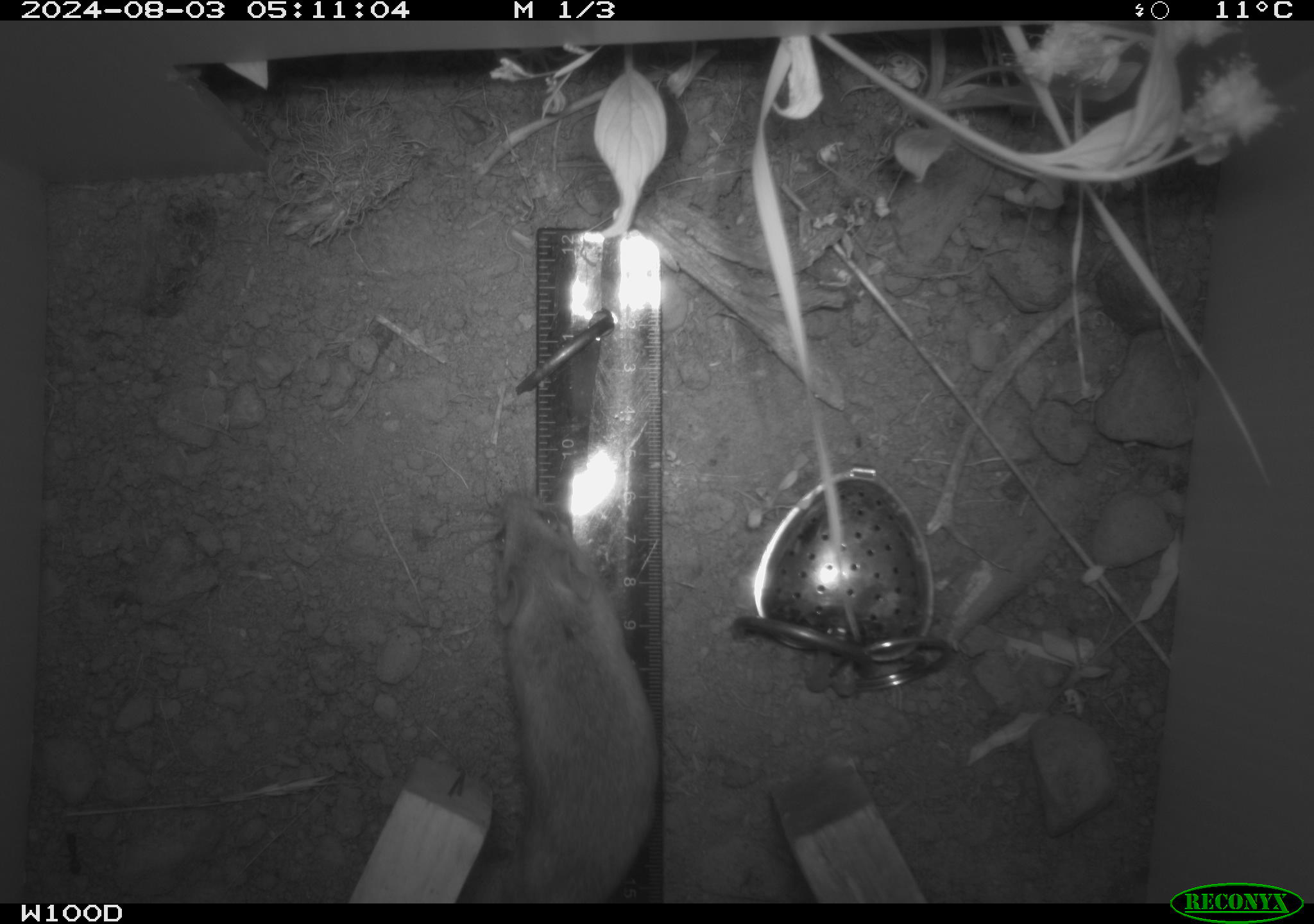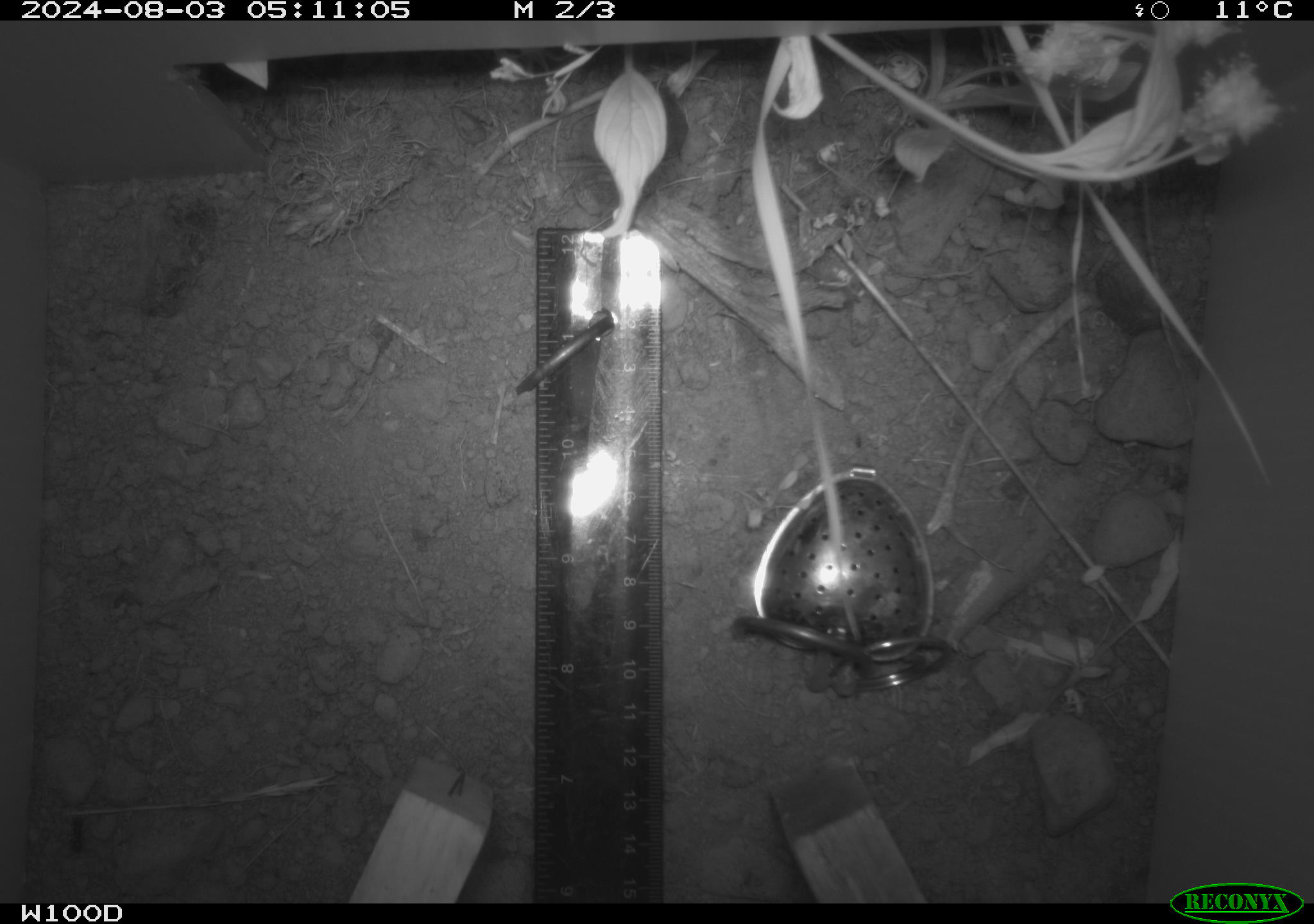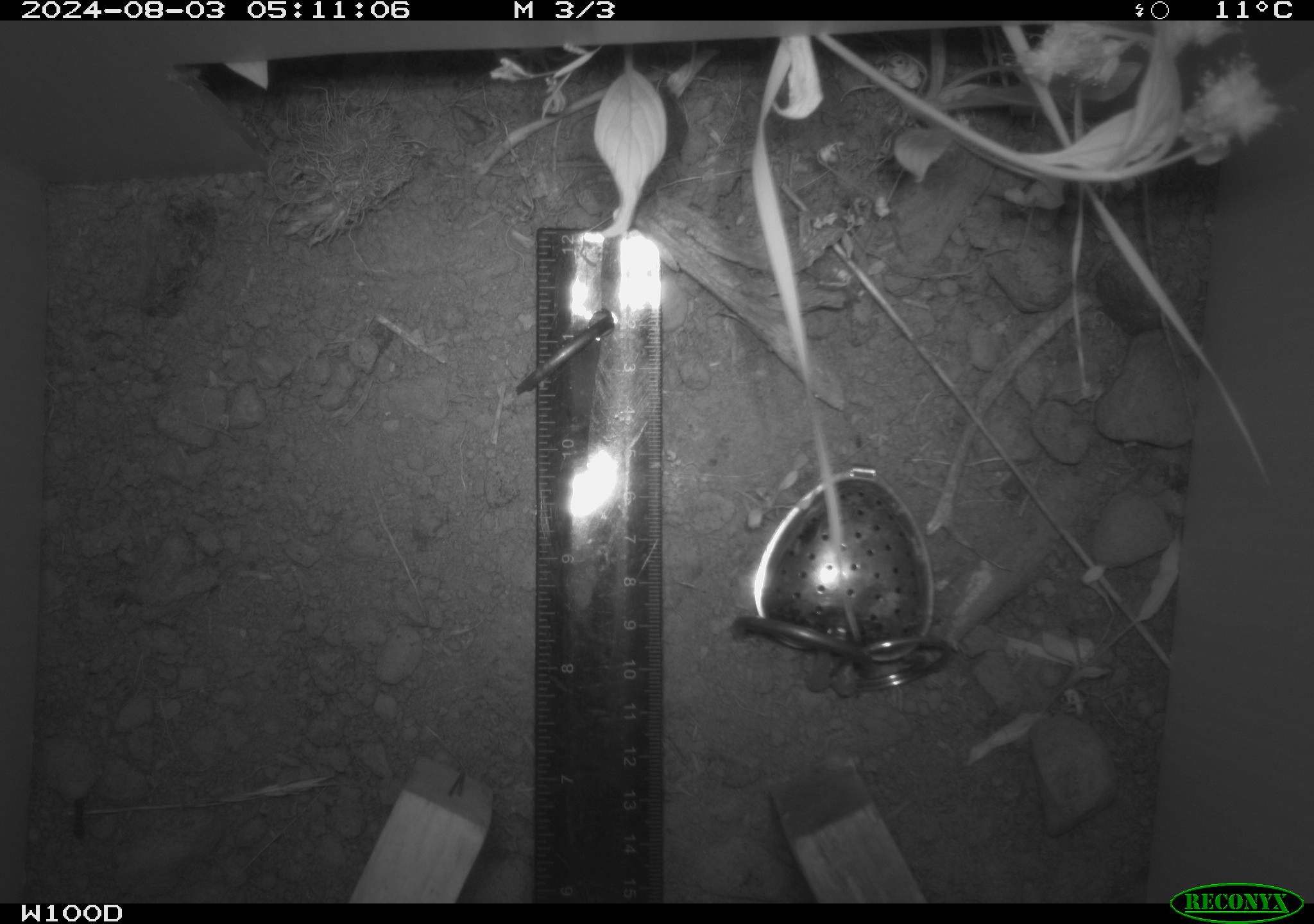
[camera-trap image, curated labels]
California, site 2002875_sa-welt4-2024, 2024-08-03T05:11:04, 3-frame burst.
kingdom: Animalia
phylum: Chordata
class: Mammalia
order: Rodentia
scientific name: Rodentia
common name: mouse species